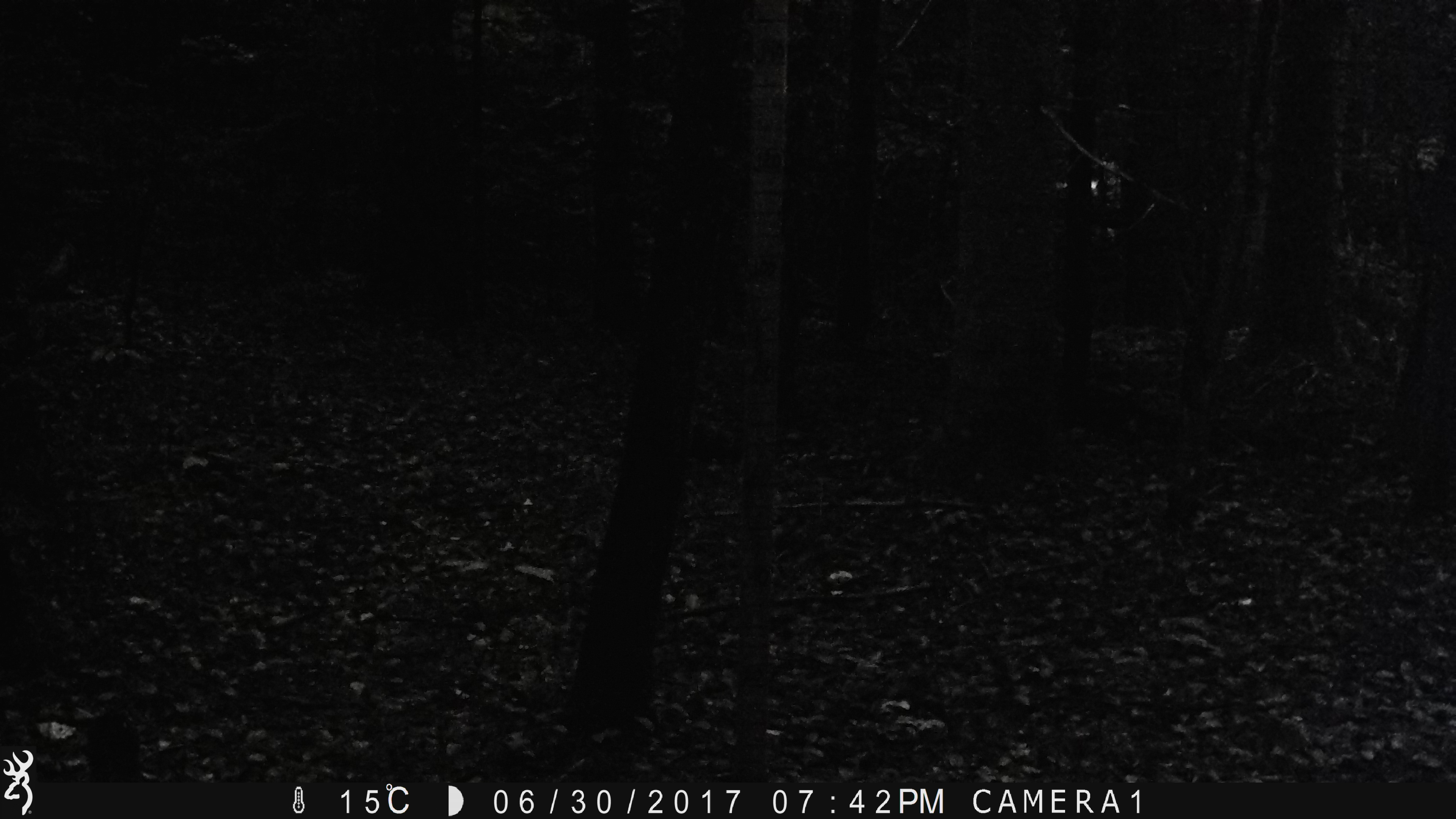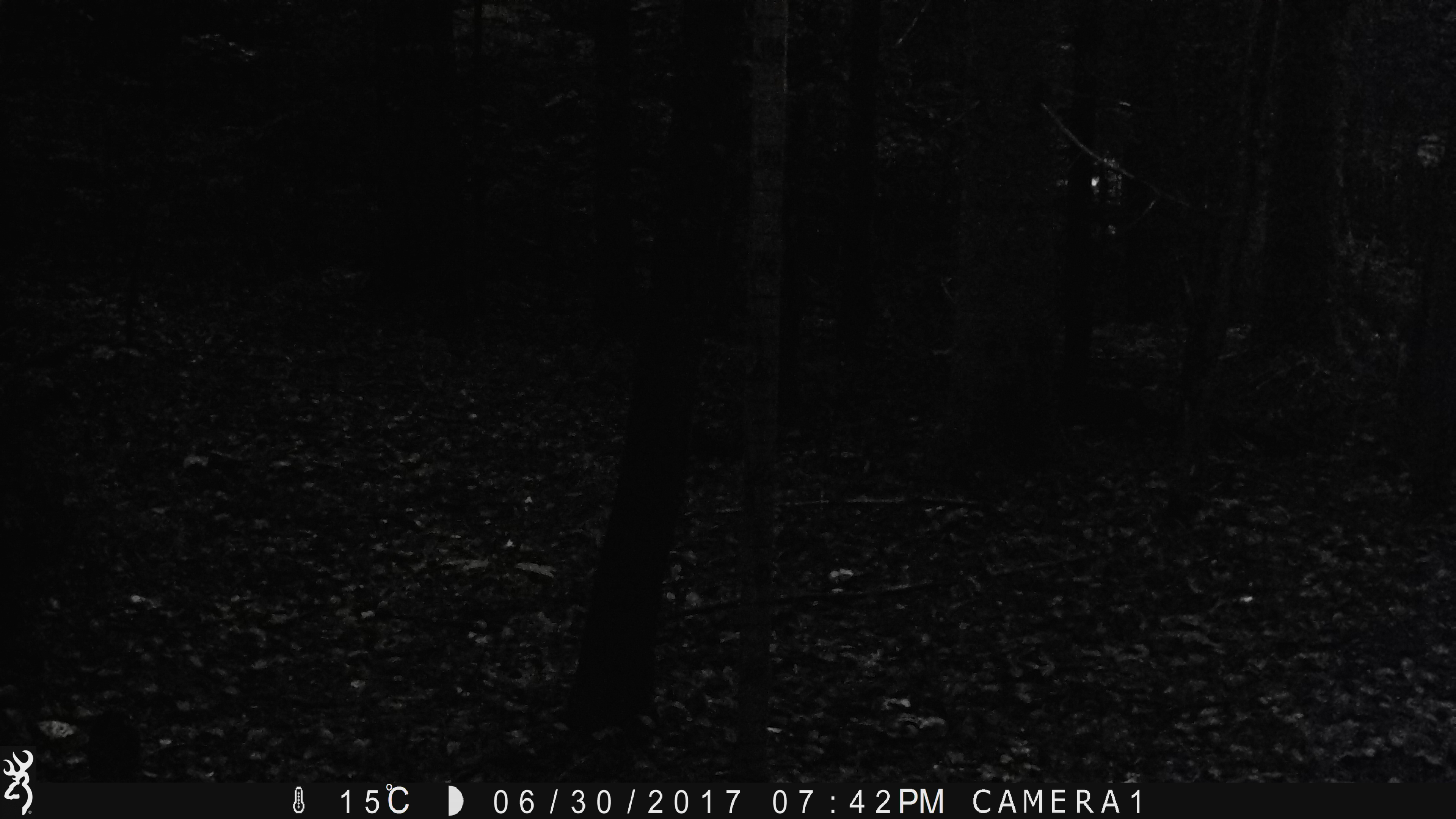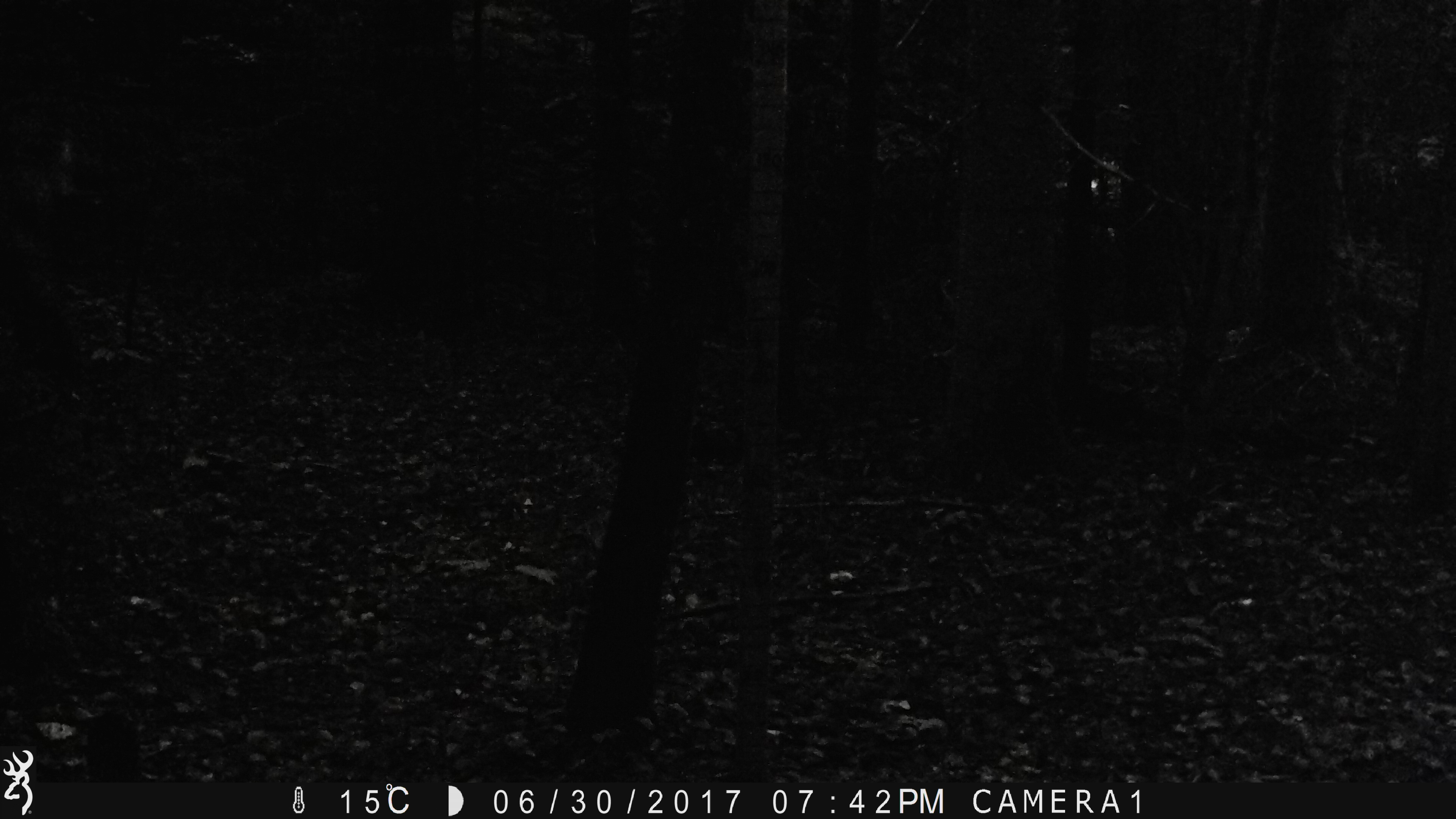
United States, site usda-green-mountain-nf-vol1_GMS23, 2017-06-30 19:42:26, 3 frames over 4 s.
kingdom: Animalia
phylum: Chordata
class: Mammalia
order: Artiodactyla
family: Cervidae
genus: Alces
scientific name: Alces alces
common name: moose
Moose (Alces alces).